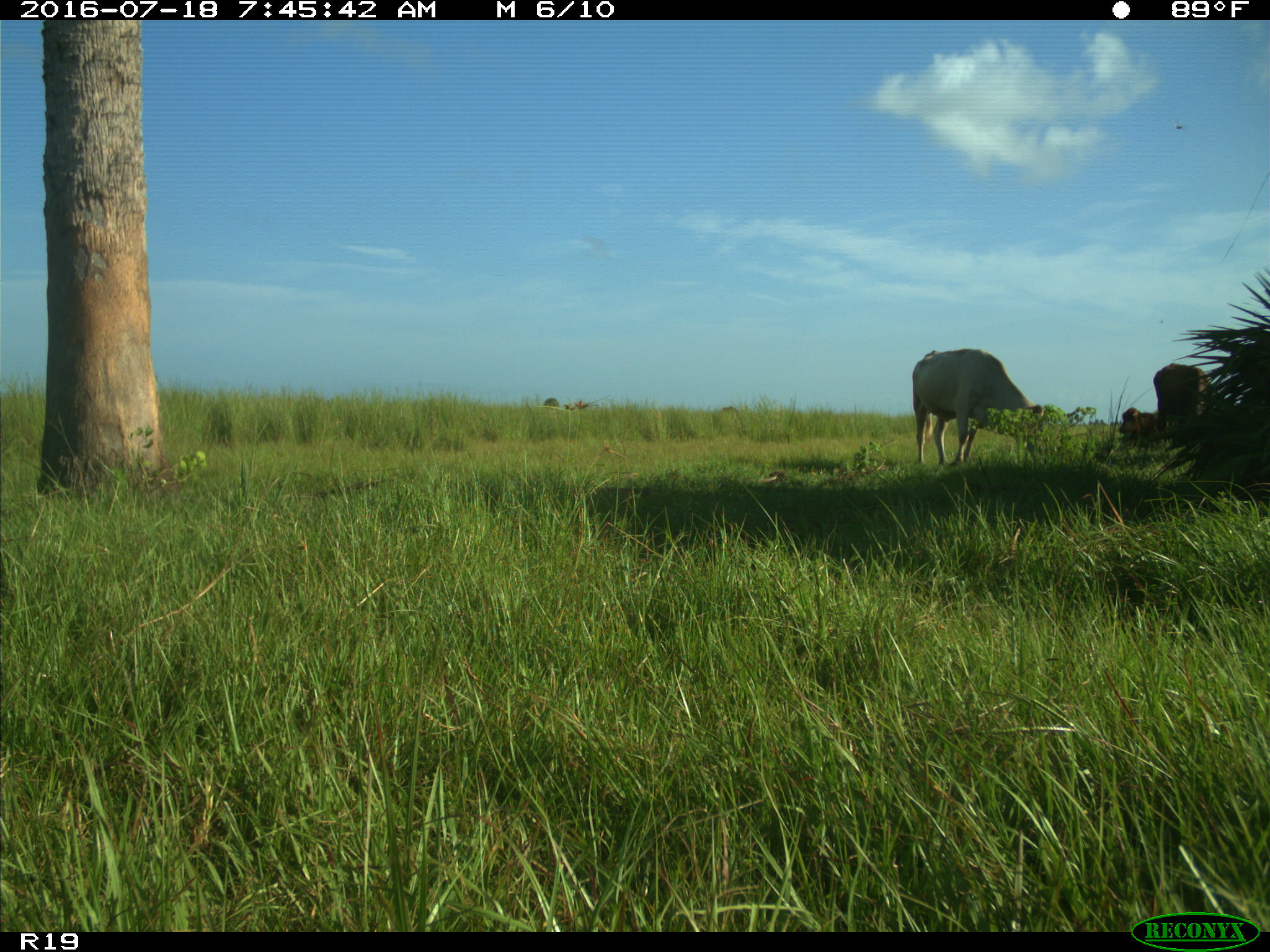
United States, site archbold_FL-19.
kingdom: Animalia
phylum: Chordata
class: Mammalia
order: Artiodactyla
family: Bovidae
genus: Bos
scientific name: Bos taurus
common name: domestic cow